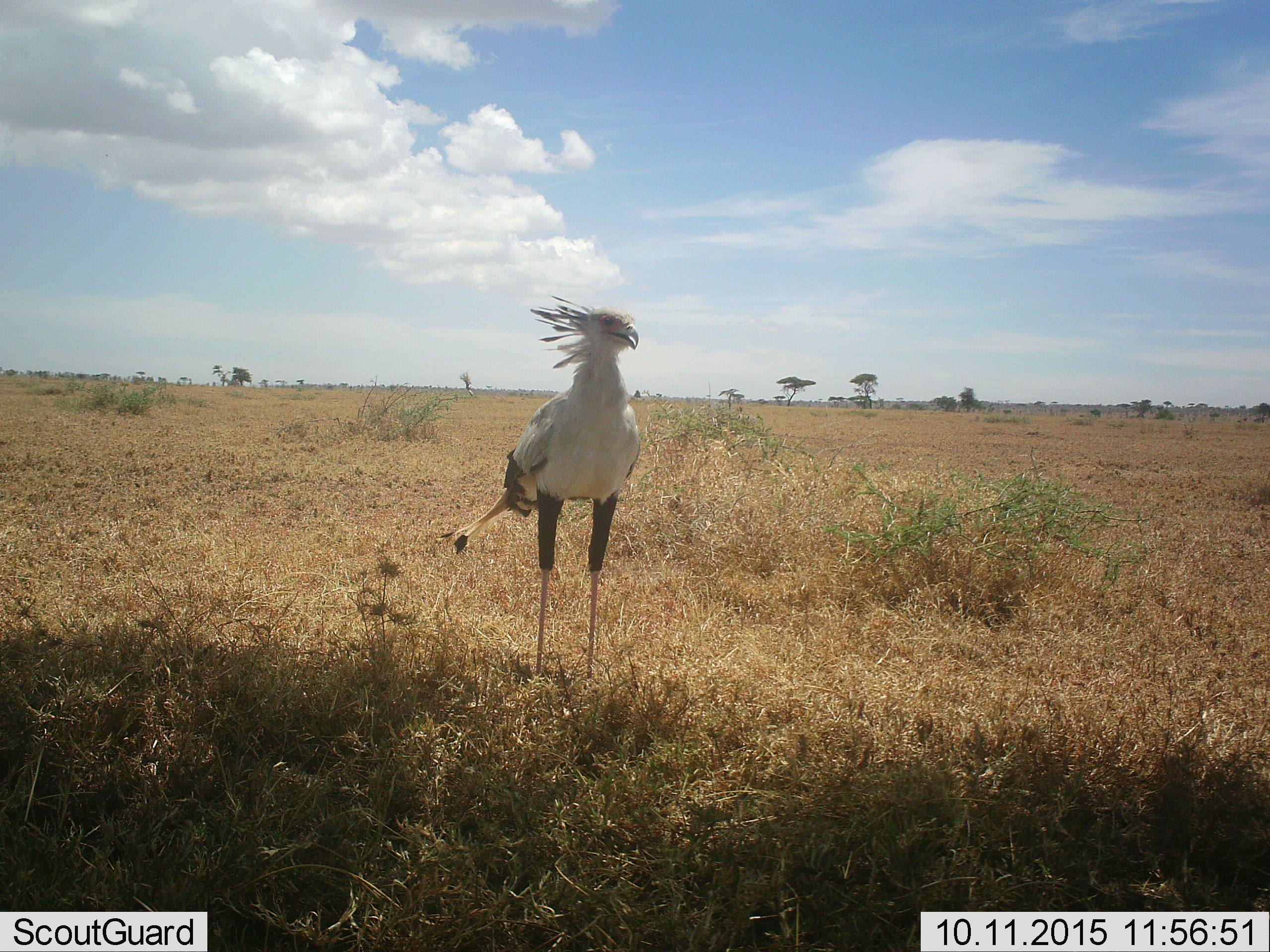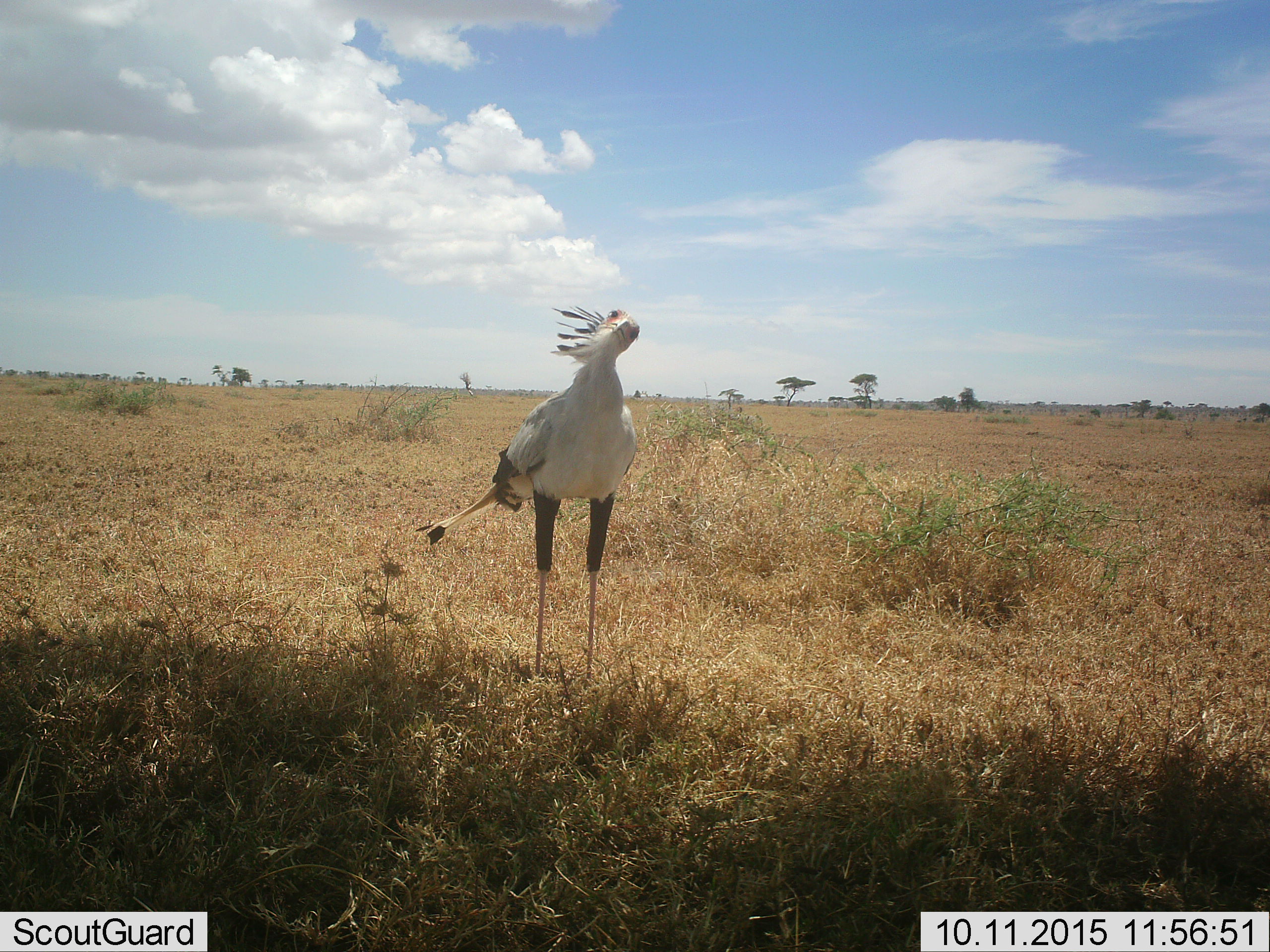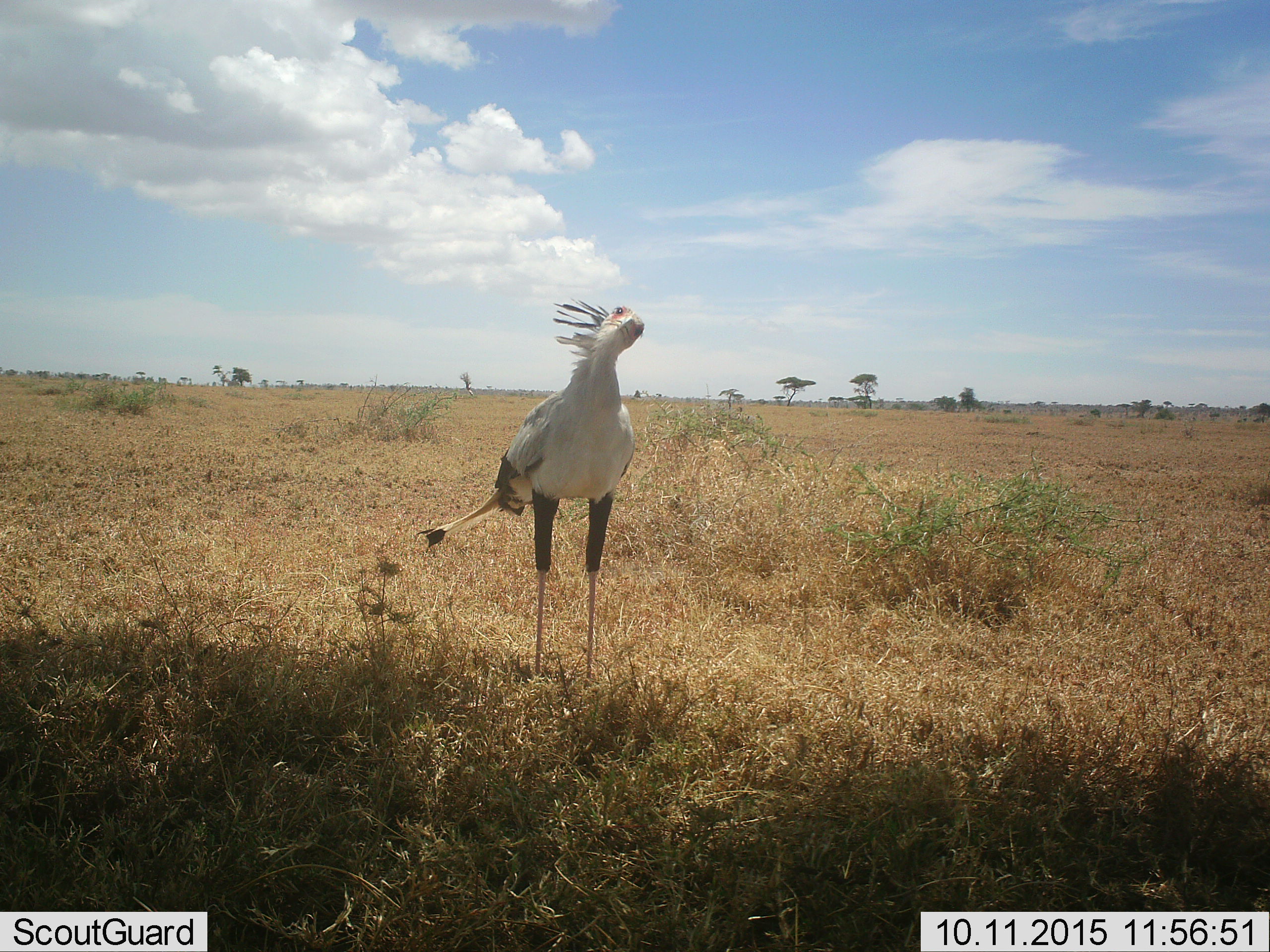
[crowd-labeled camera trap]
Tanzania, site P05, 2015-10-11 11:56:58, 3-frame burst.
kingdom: Animalia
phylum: Chordata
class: Aves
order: Accipitriformes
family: Sagittariidae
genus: Sagittarius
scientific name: Sagittarius serpentarius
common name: secretary bird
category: secretarybird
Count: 1.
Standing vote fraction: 100%.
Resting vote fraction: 0%.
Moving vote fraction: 12%.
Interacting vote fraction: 0%.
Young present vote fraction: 0%.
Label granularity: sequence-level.